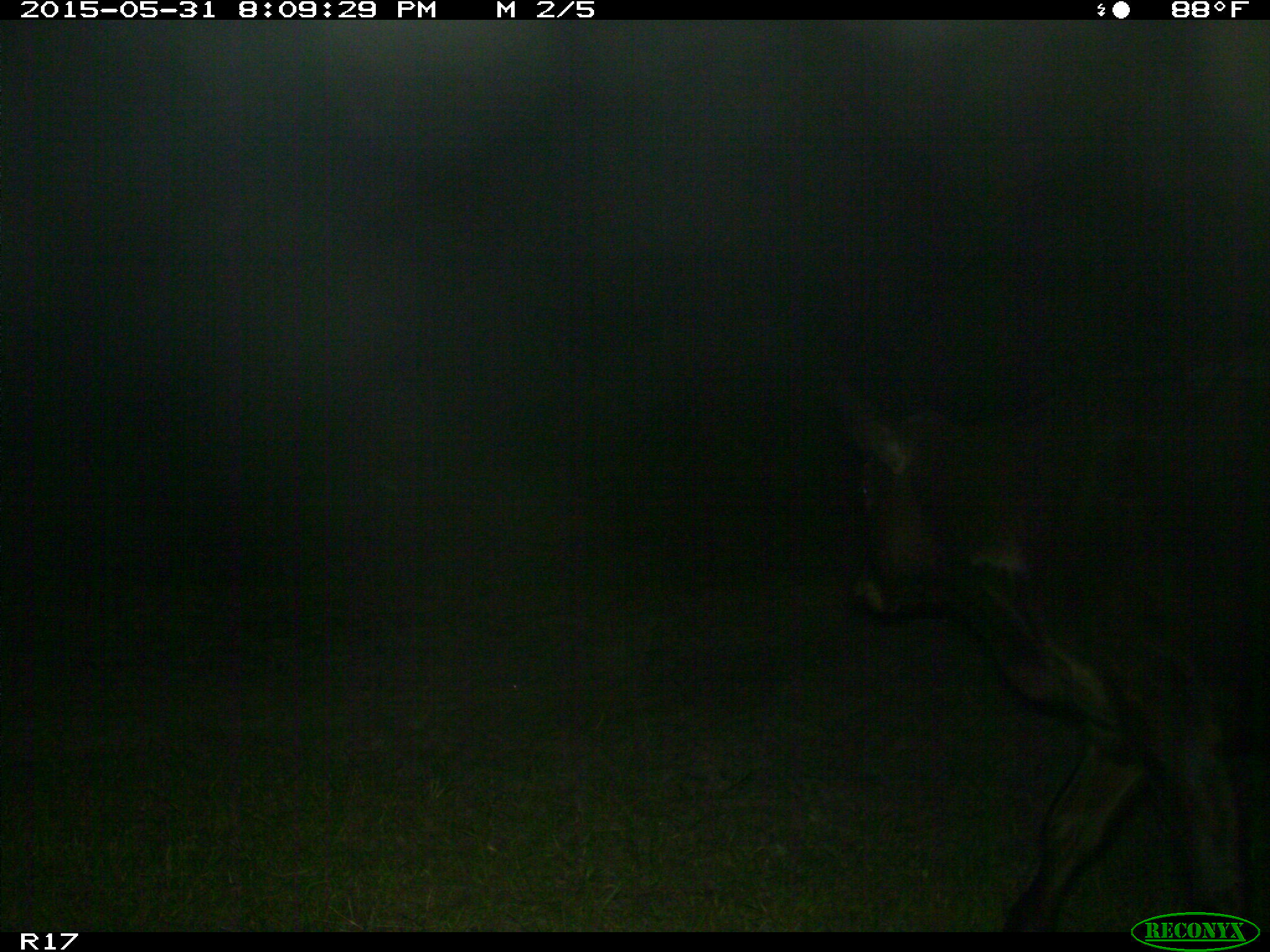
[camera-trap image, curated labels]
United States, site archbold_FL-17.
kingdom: Animalia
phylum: Chordata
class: Mammalia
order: Artiodactyla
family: Bovidae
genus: Bos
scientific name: Bos taurus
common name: domestic cow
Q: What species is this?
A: Bos taurus (domestic cow).